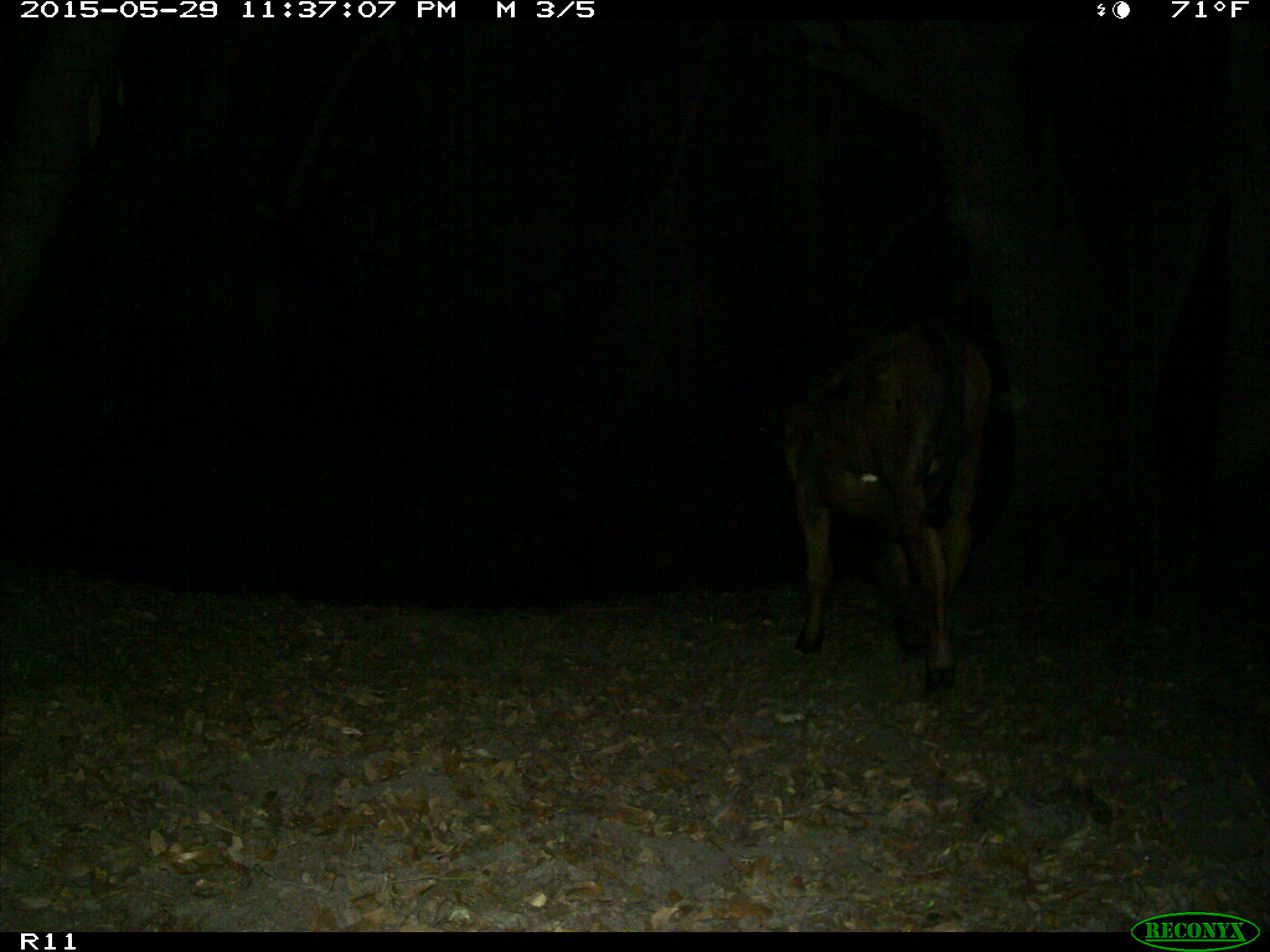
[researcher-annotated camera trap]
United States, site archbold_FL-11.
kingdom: Animalia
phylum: Chordata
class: Mammalia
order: Artiodactyla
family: Bovidae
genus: Bos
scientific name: Bos taurus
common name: domestic cow